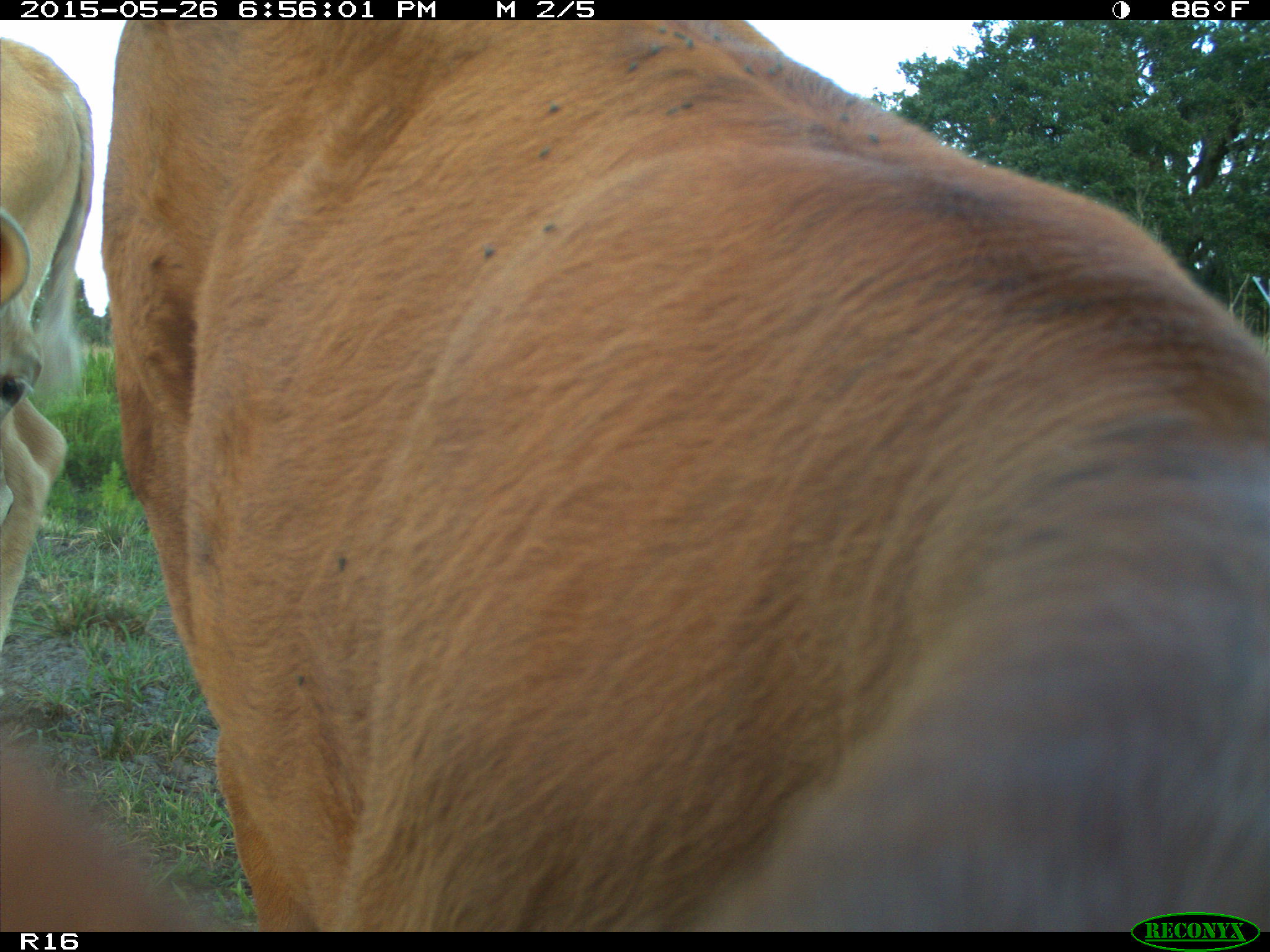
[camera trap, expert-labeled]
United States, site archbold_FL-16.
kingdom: Animalia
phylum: Chordata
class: Mammalia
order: Artiodactyla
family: Bovidae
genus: Bos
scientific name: Bos taurus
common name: domestic cow